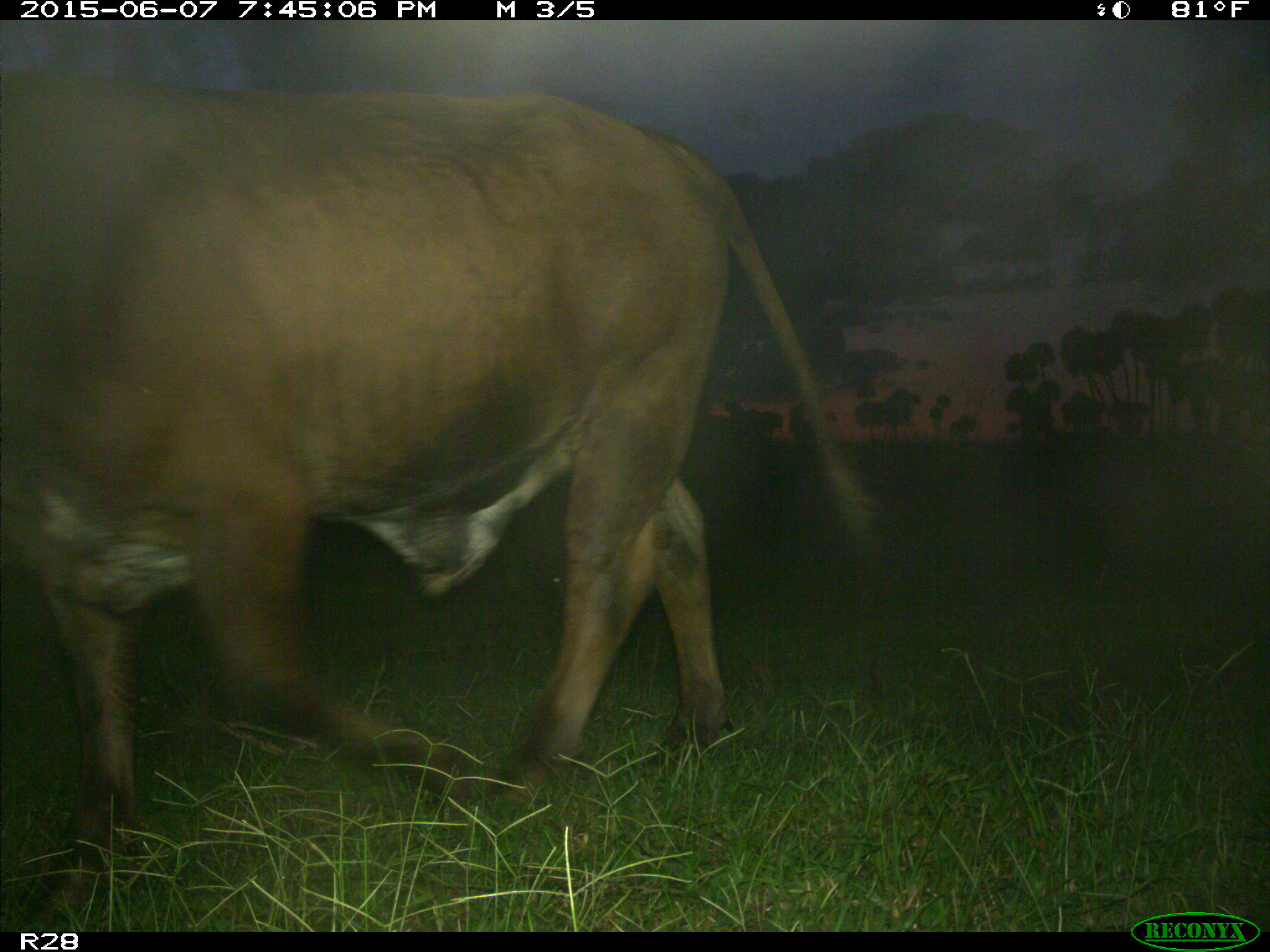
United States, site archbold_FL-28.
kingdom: Animalia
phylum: Chordata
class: Mammalia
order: Artiodactyla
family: Bovidae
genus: Bos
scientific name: Bos taurus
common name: domestic cow